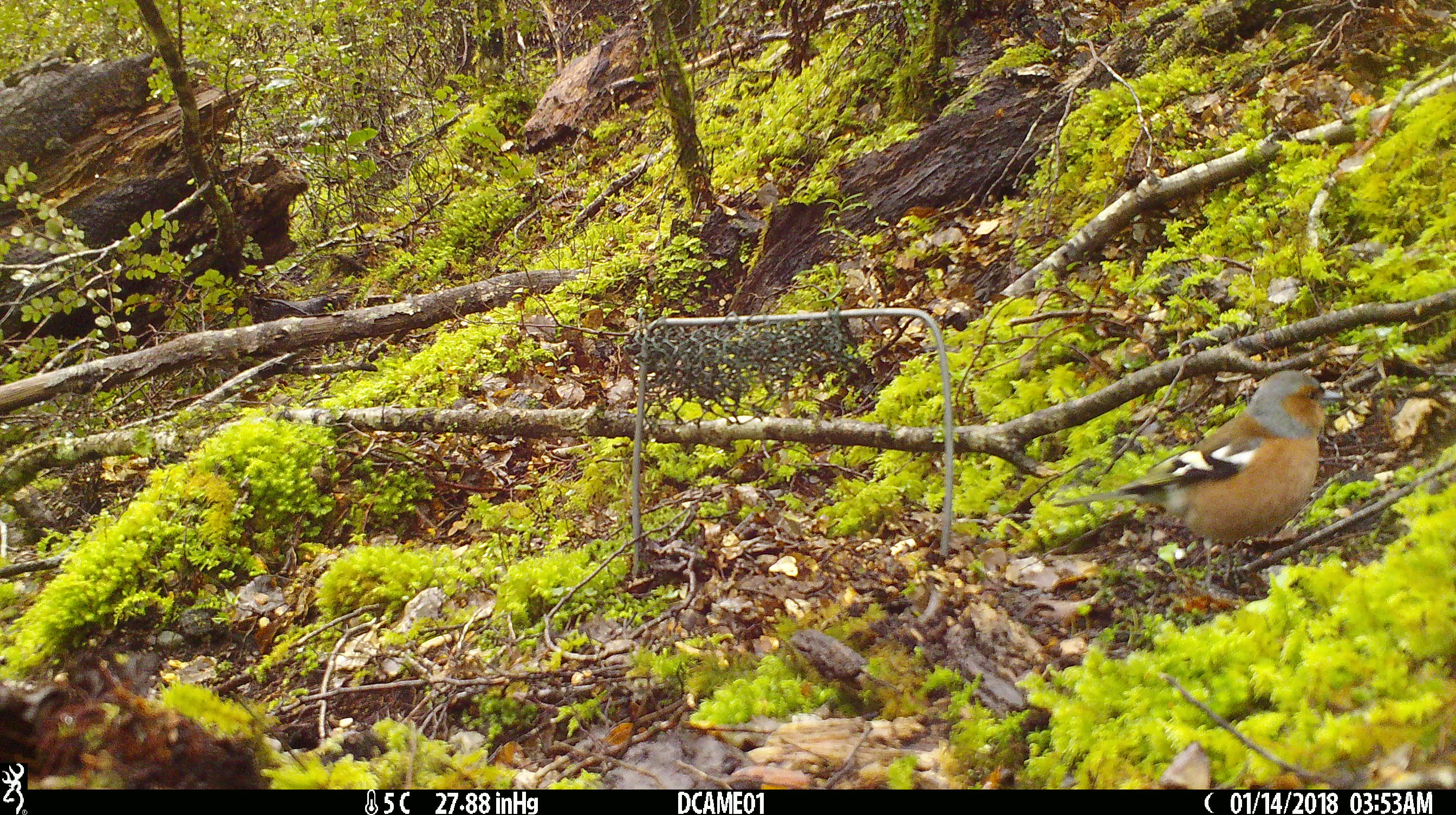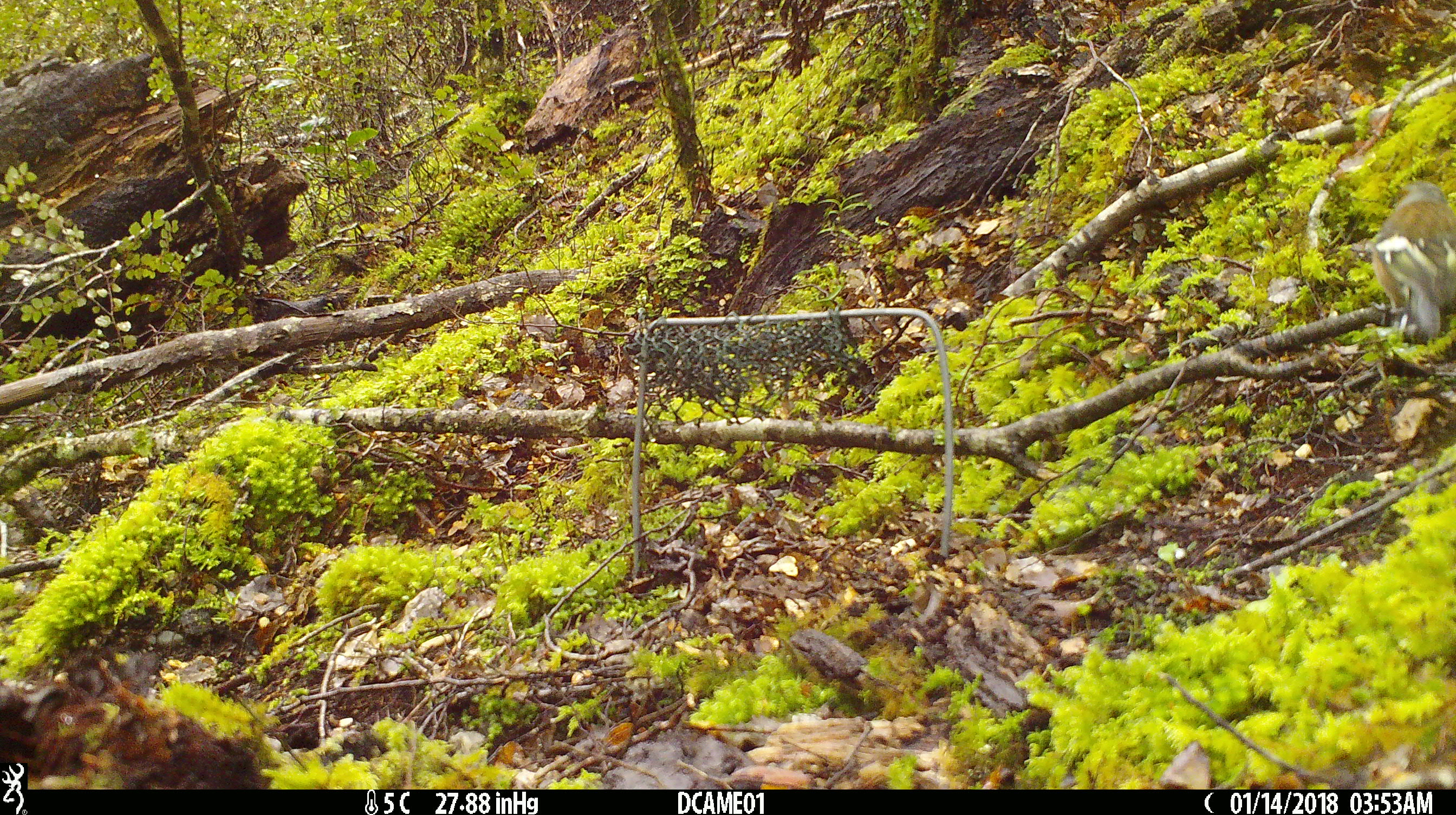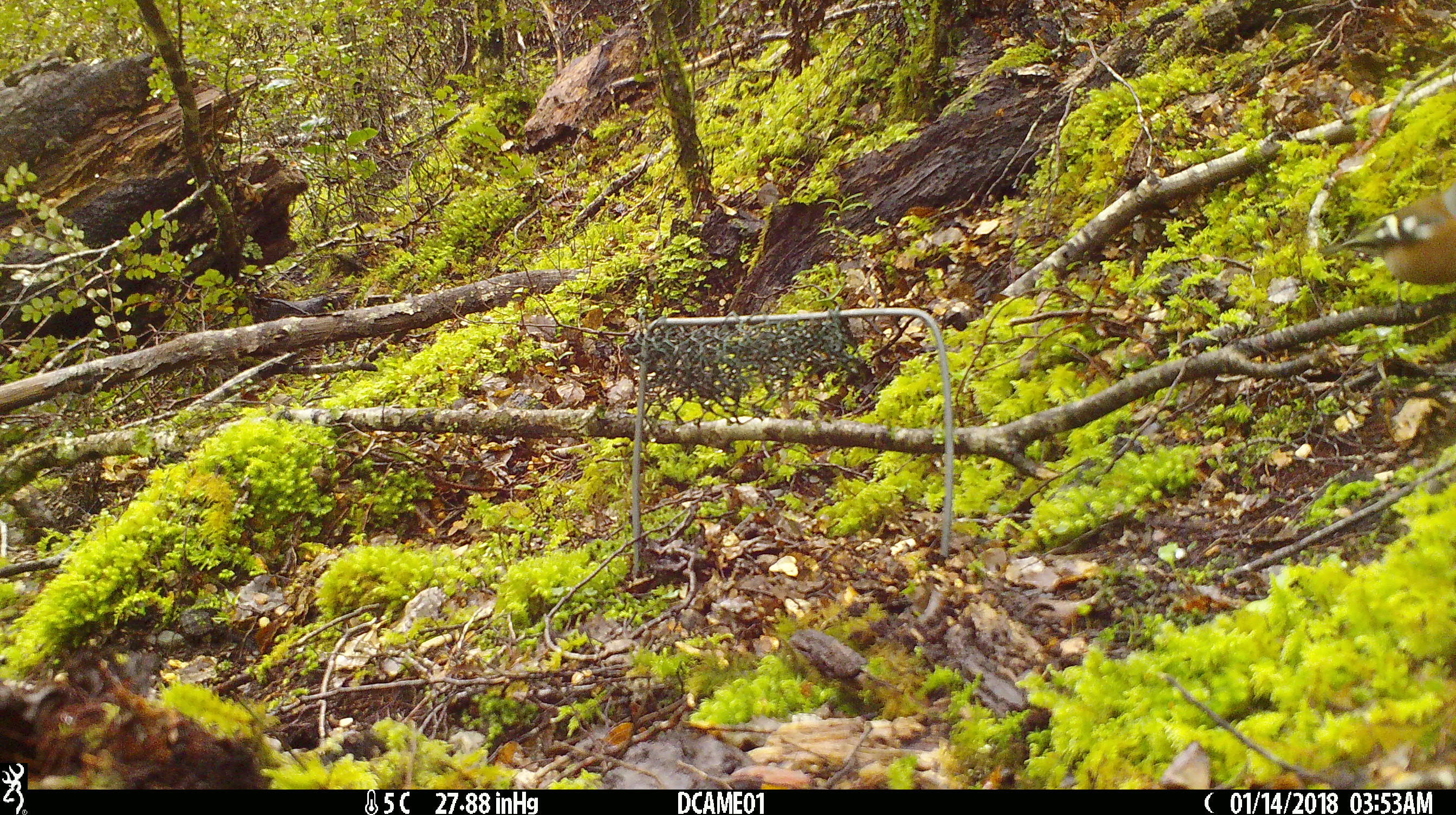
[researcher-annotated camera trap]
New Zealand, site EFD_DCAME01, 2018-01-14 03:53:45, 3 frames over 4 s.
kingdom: Animalia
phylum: Chordata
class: Aves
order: Passeriformes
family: Fringillidae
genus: Fringilla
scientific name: Fringilla coelebs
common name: common chaffinch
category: chaffinch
Chaffinch (common chaffinch) (Fringilla coelebs).